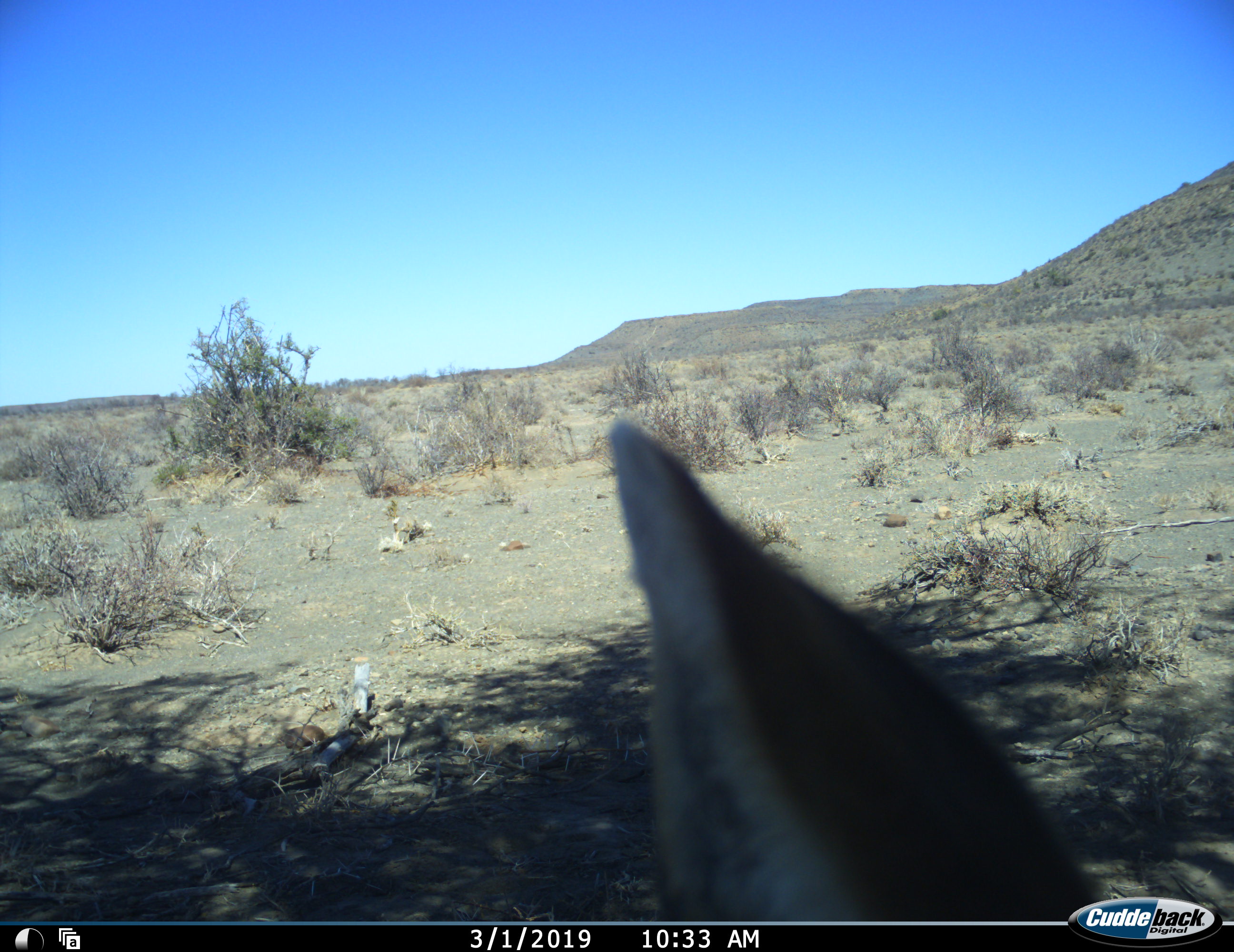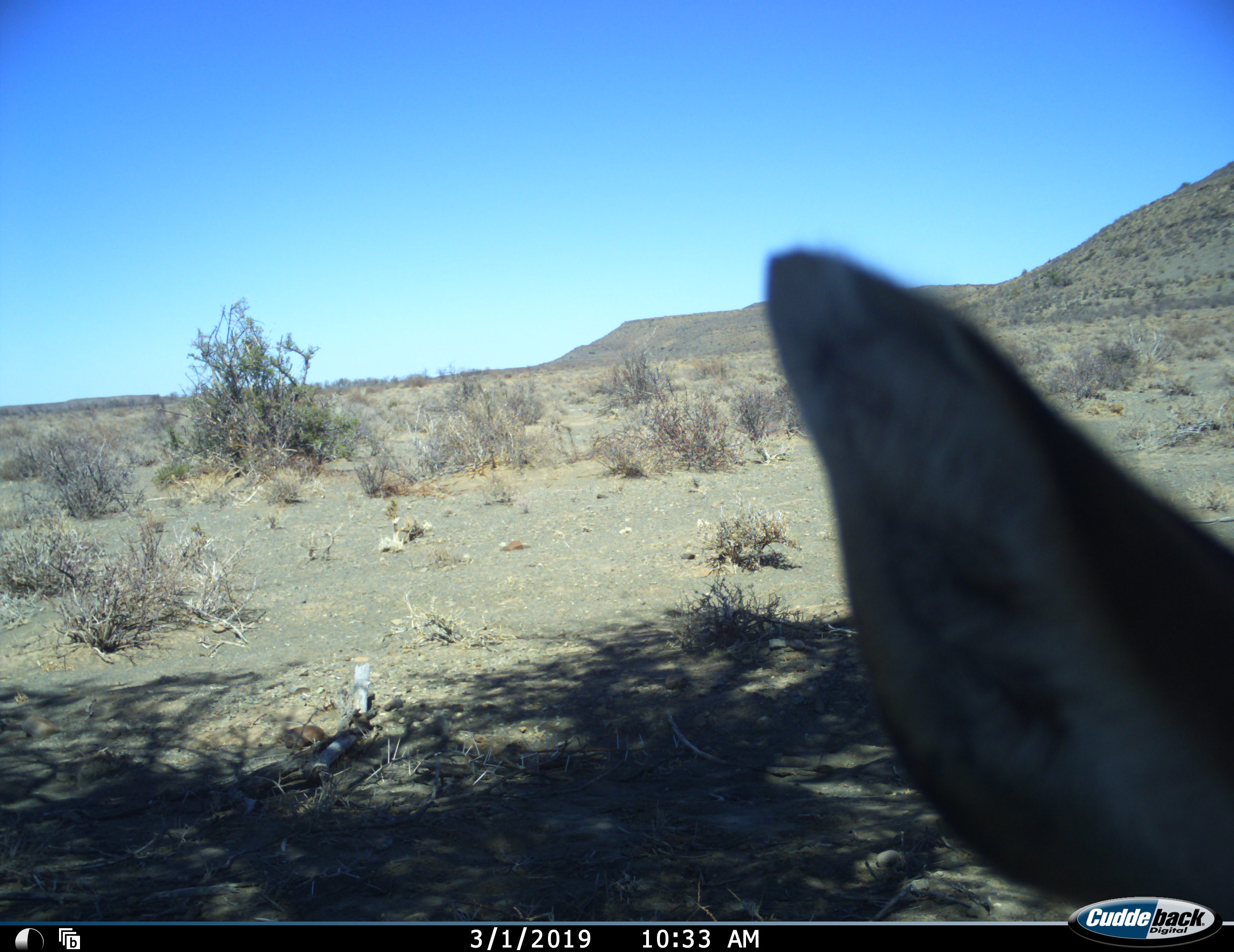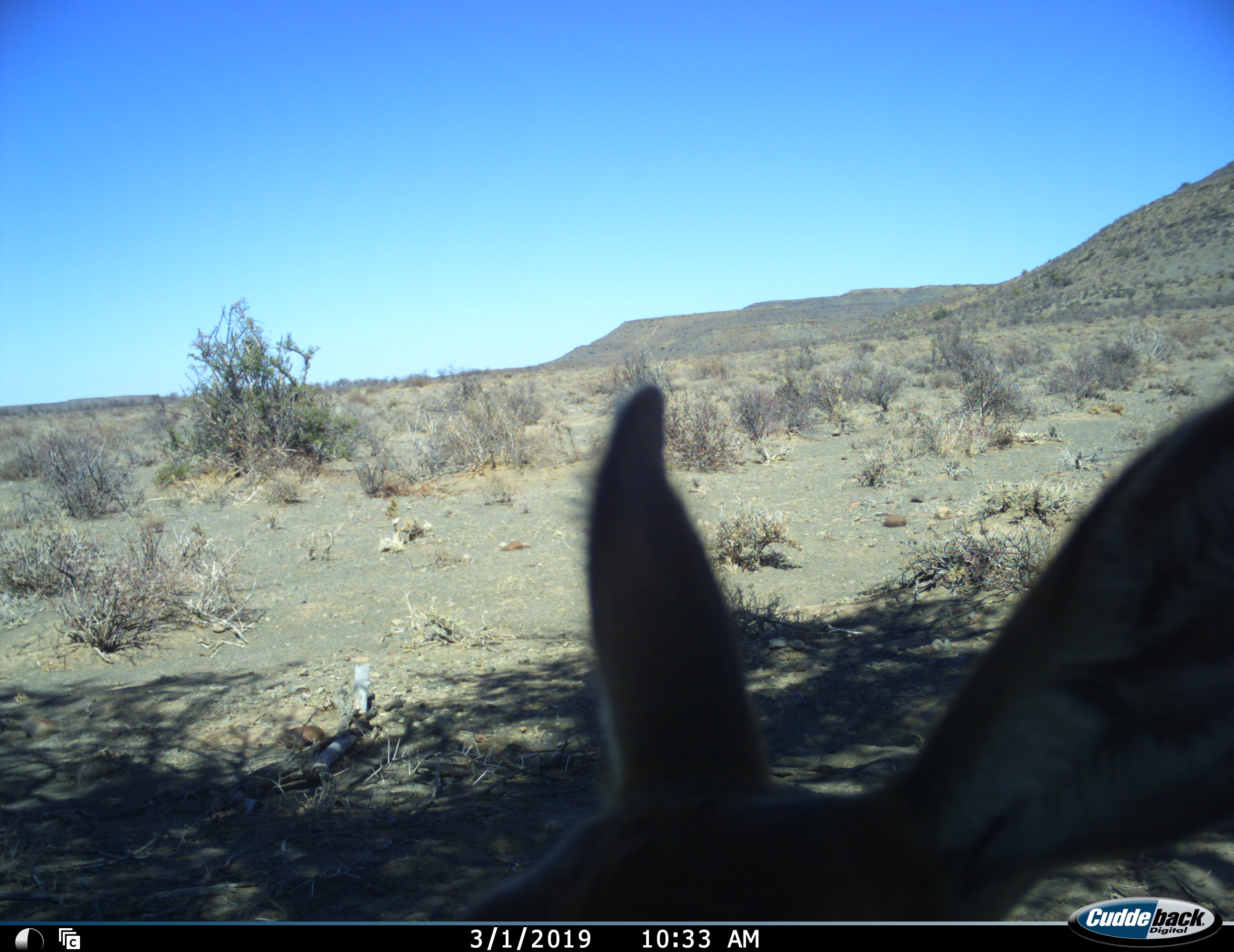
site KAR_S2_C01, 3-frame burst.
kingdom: Animalia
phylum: Chordata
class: Mammalia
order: Artiodactyla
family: Bovidae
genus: Raphicerus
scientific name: Raphicerus campestris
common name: steenbok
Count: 1.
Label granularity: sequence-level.